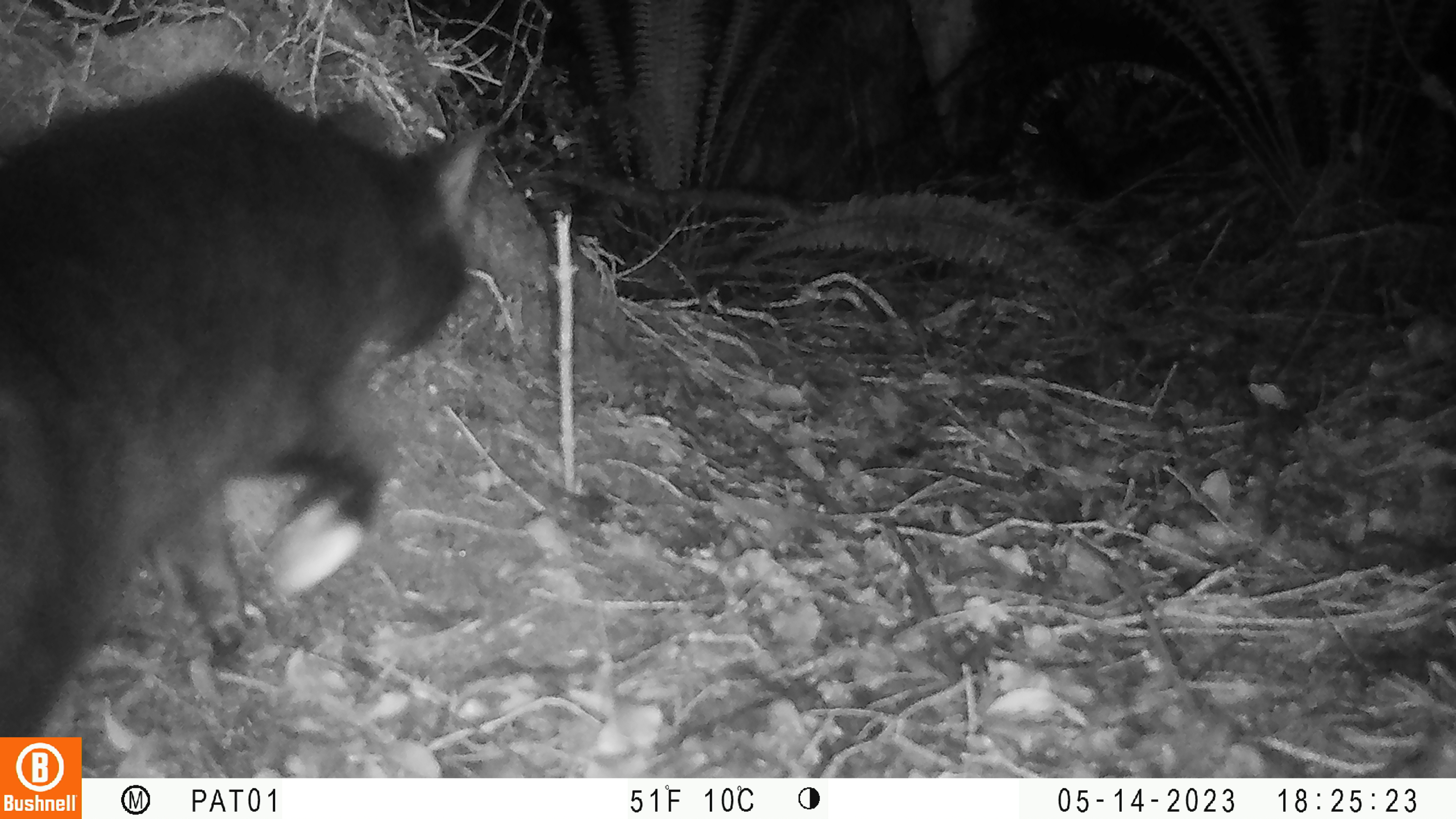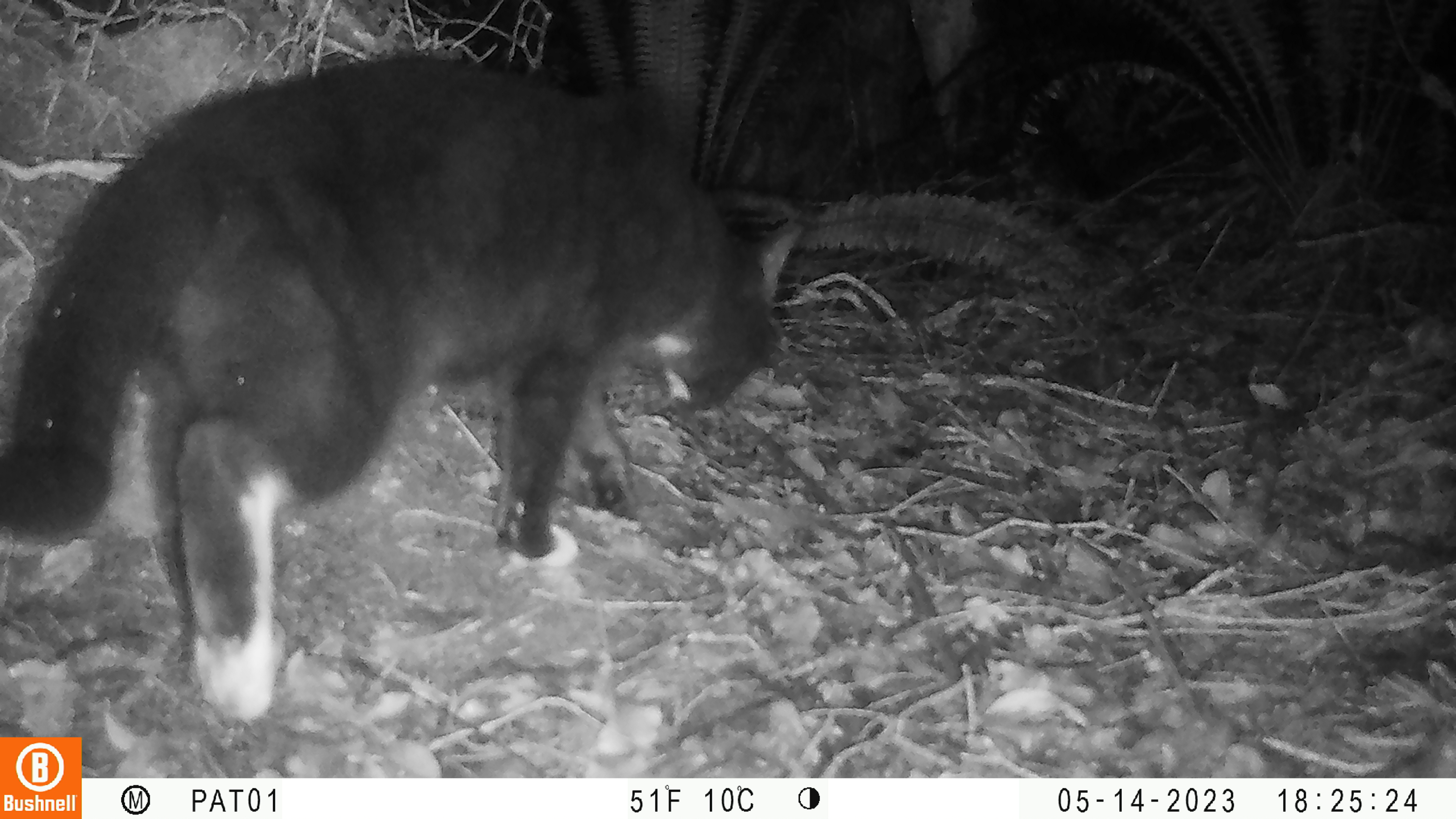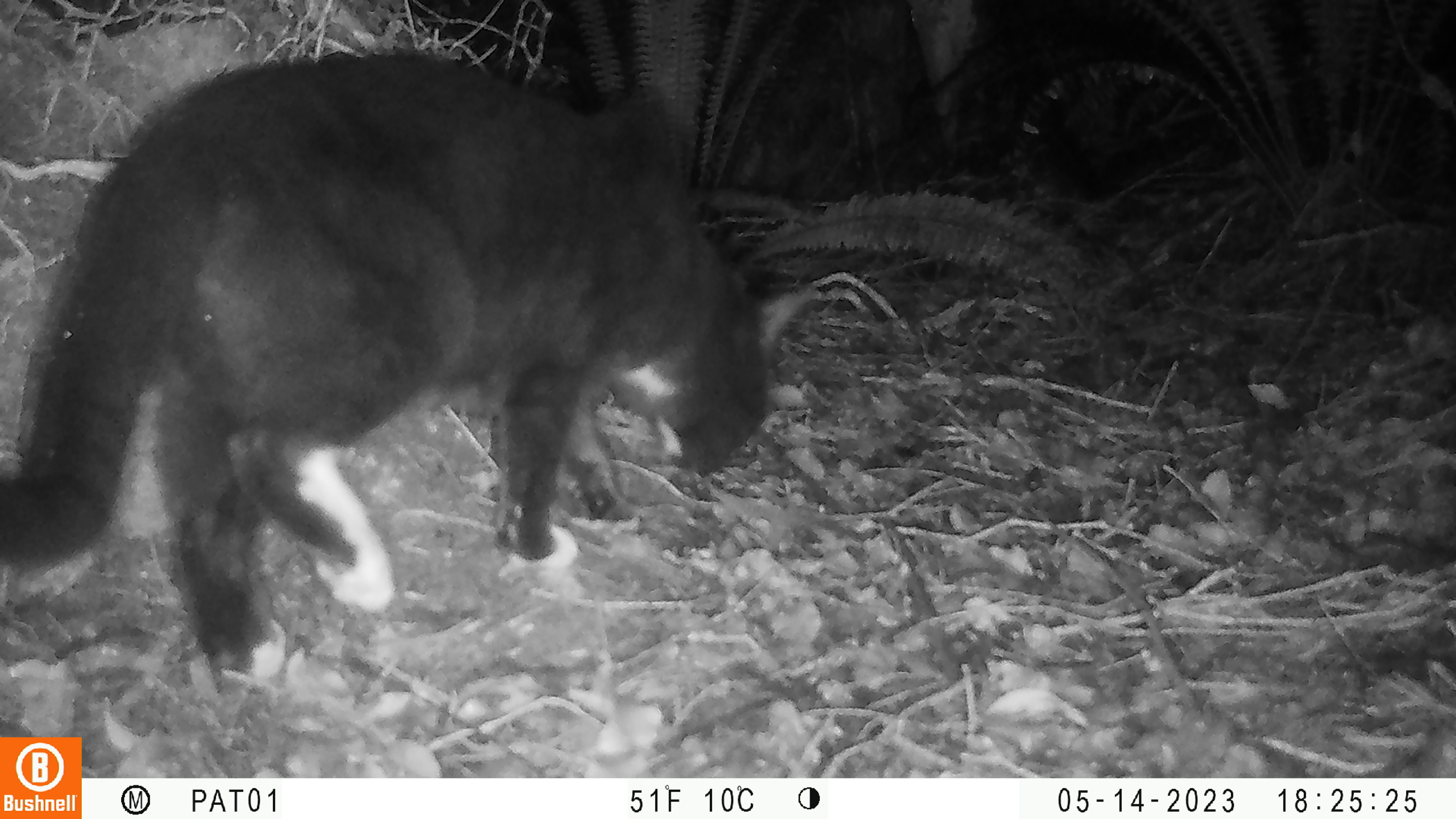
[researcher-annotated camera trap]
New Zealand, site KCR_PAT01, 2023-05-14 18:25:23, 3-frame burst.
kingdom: Animalia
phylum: Chordata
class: Mammalia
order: Carnivora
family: Felidae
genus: Felis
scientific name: Felis catus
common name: domestic cat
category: cat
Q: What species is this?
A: Cat (domestic cat) (Felis catus).